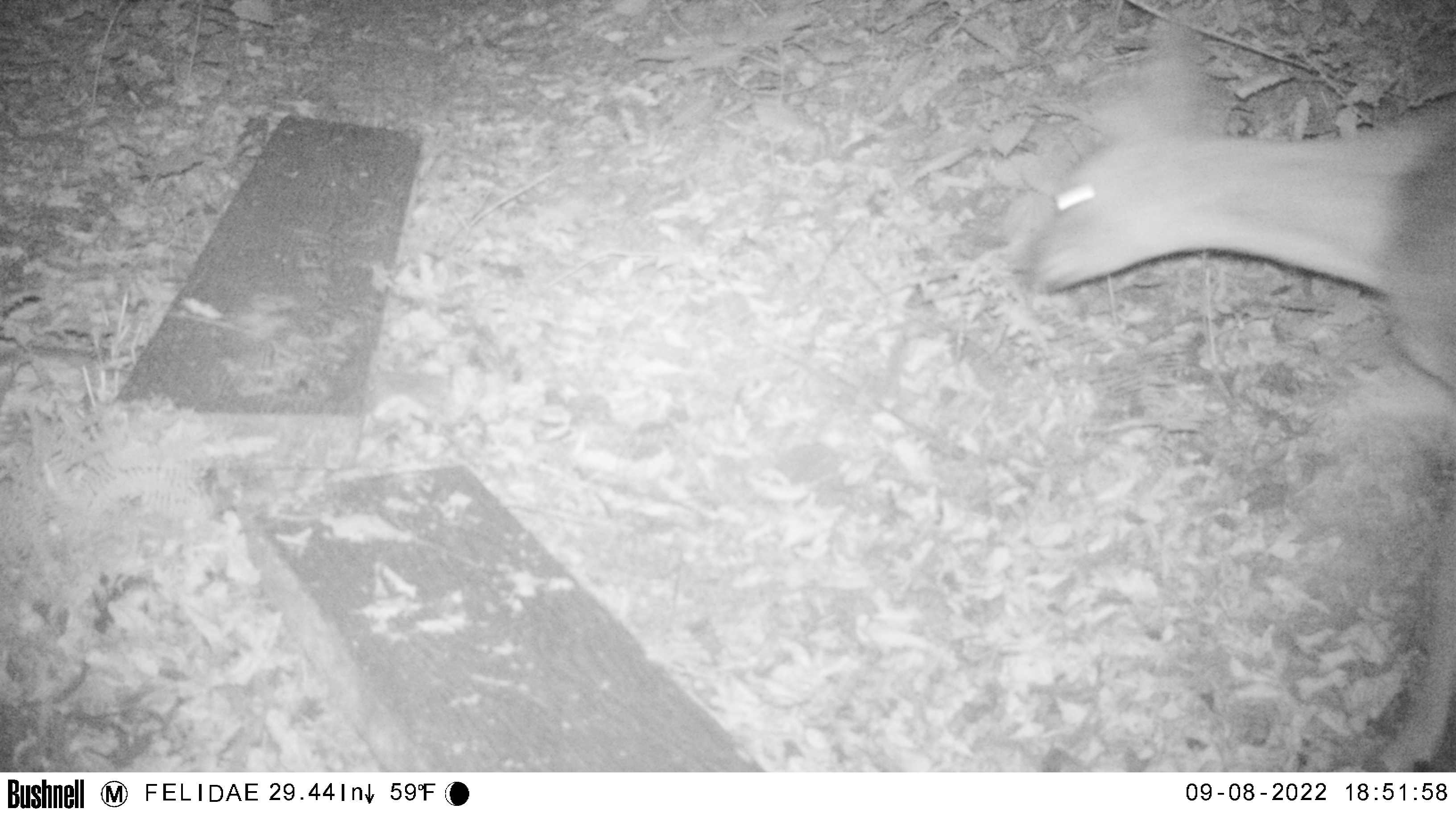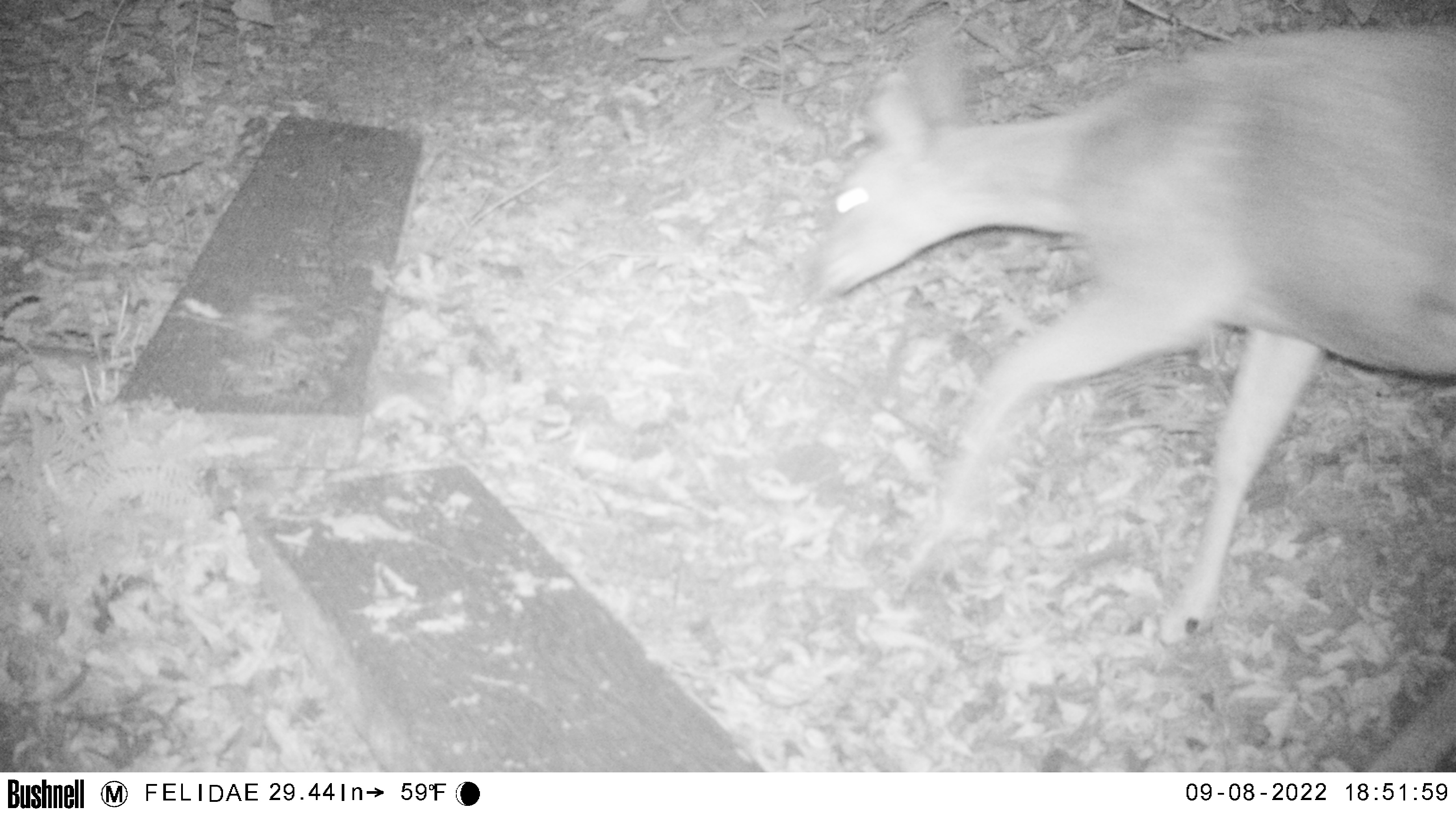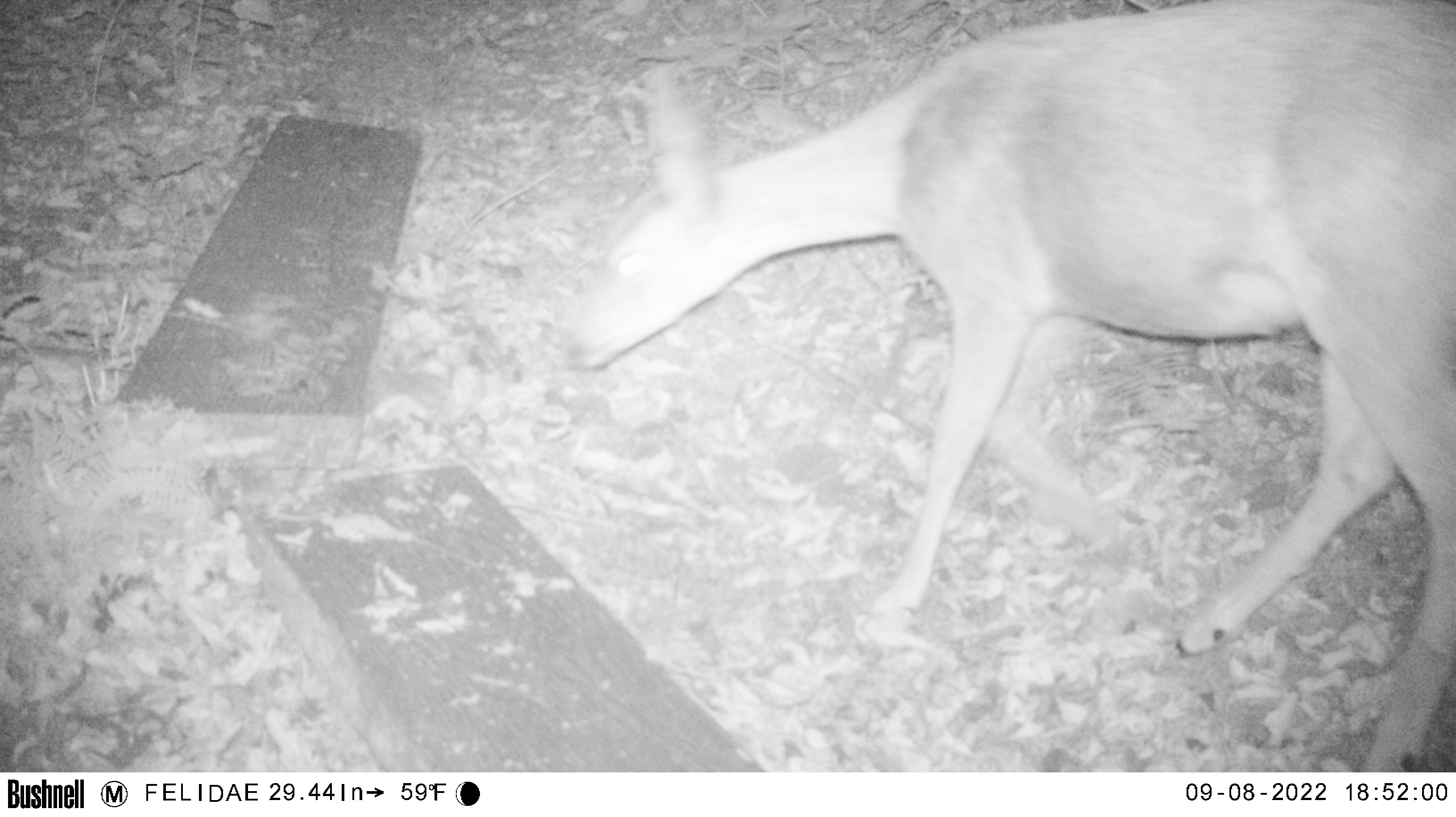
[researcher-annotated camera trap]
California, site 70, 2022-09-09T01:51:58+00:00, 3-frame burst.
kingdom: Animalia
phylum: Chordata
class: Mammalia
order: Artiodactyla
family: Cervidae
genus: Odocoileus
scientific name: Odocoileus hemionus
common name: mule deer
Mule deer (Odocoileus hemionus).